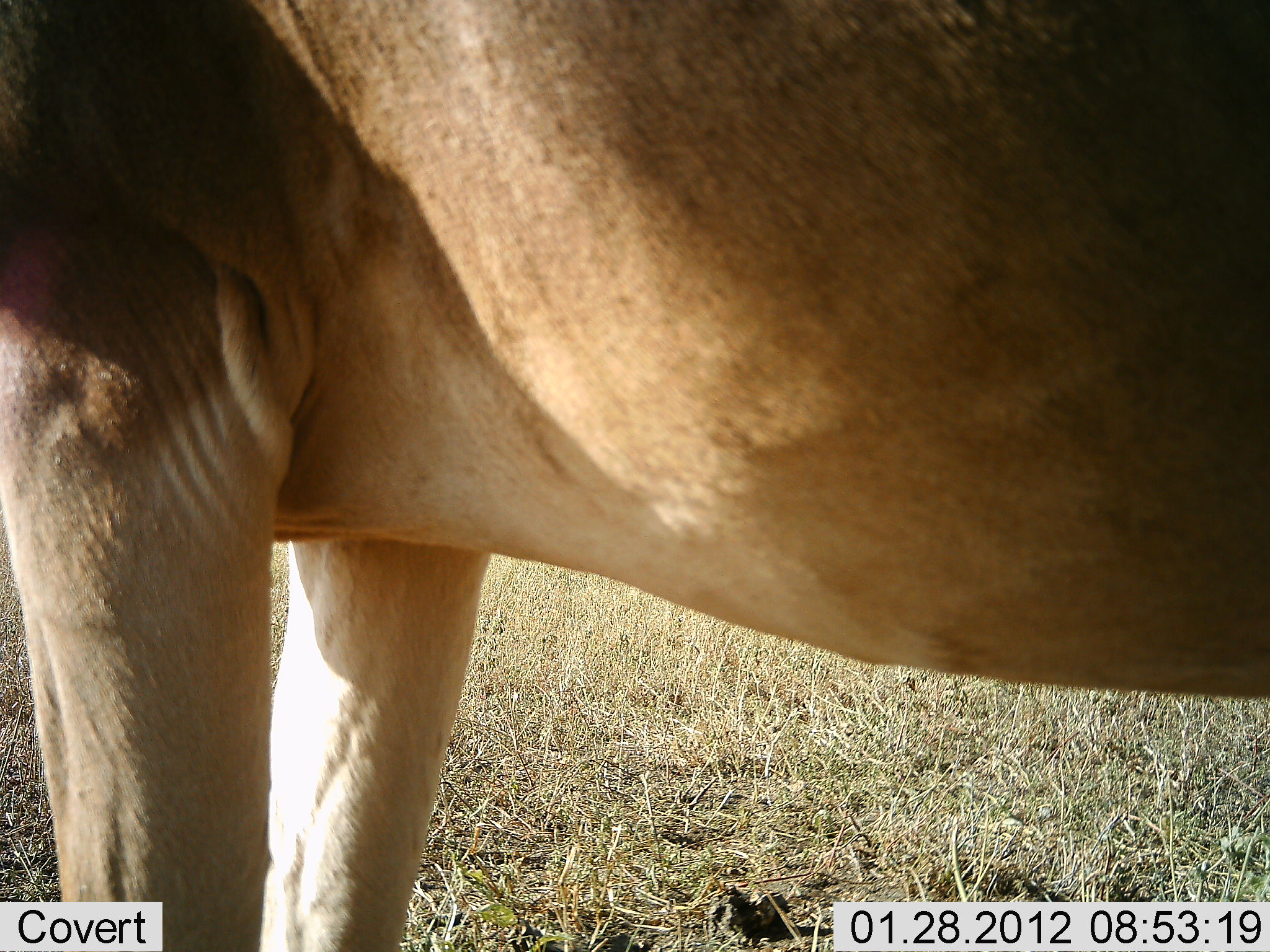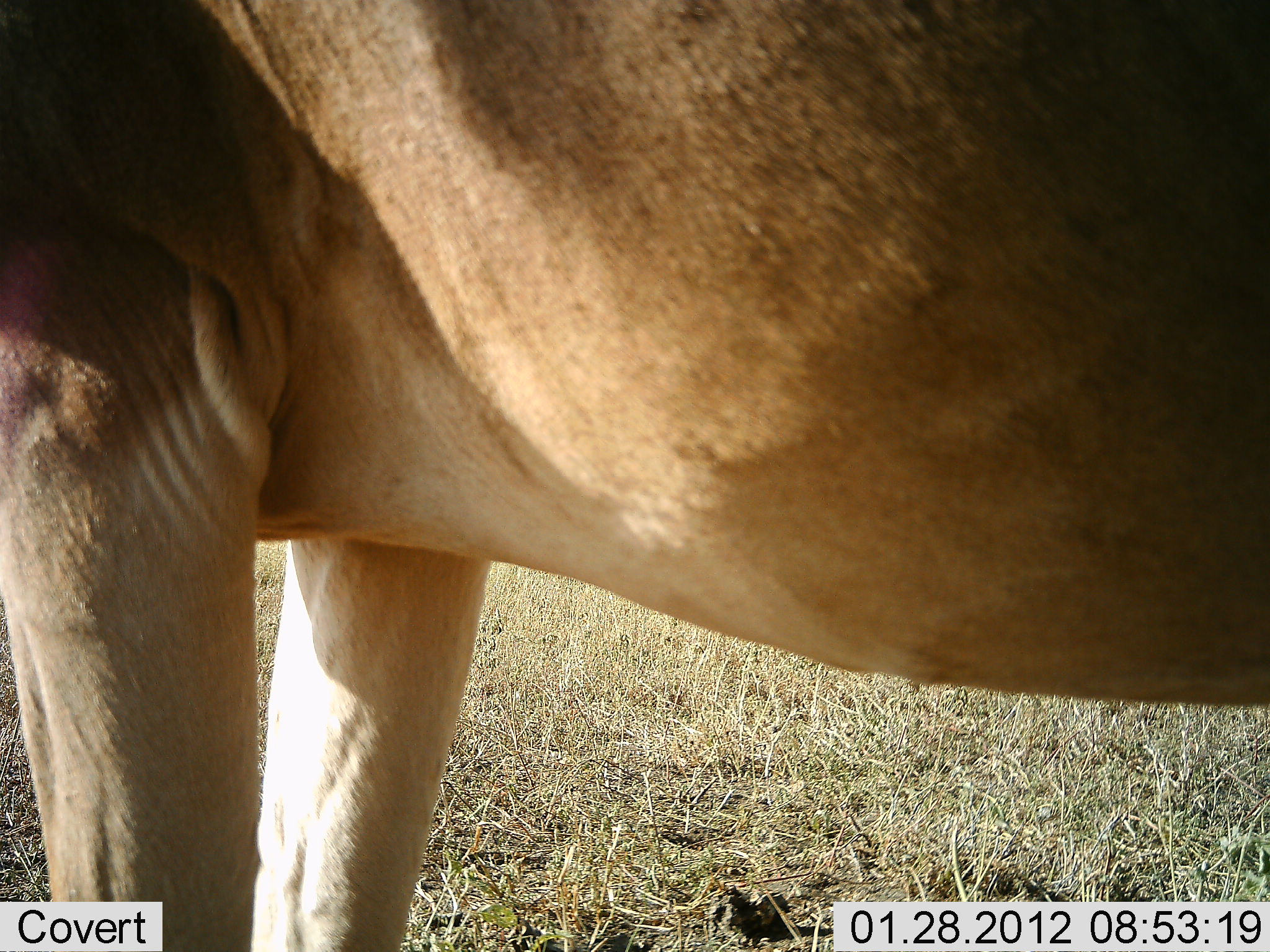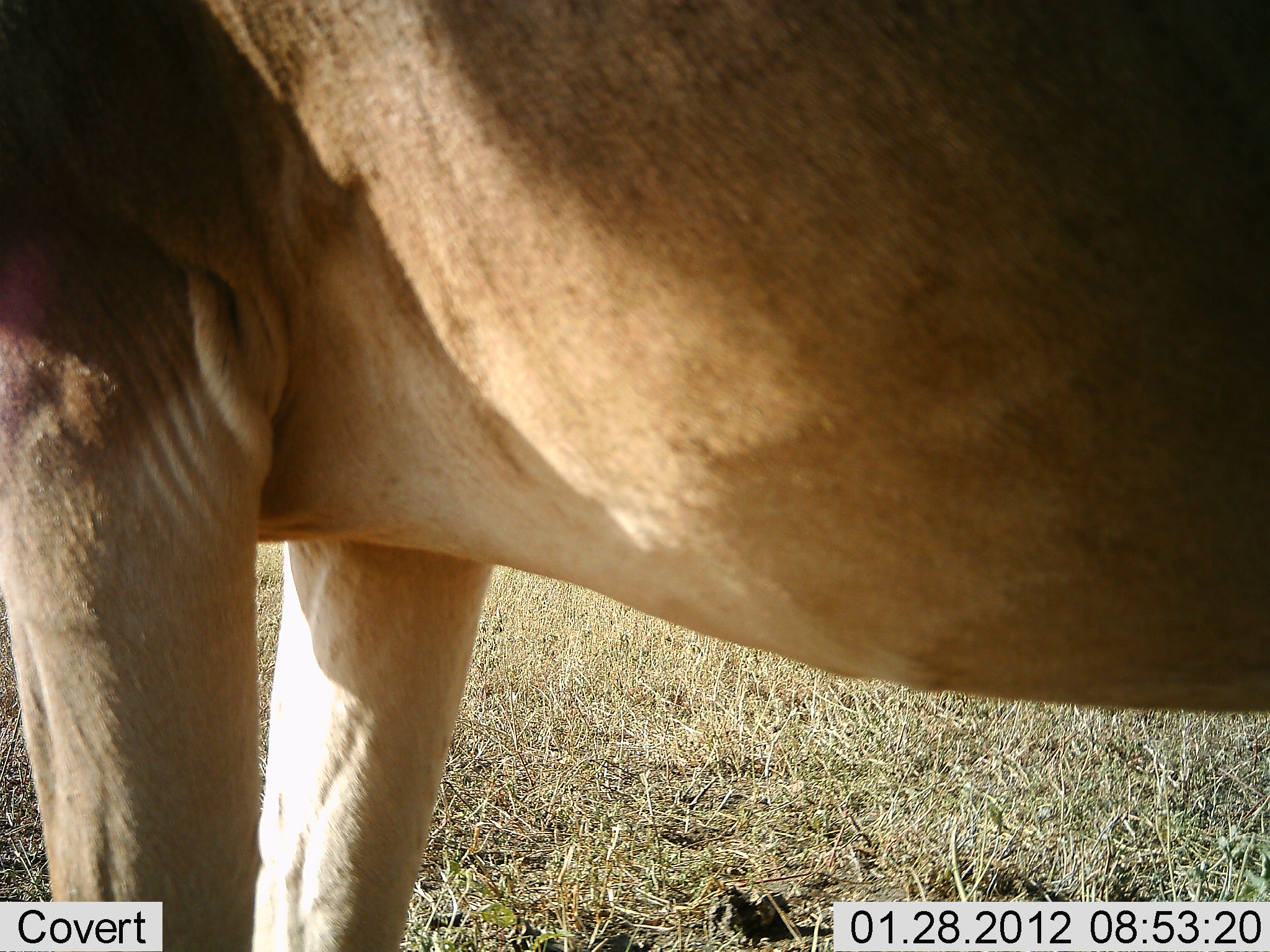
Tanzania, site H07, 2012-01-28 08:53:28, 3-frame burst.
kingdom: Animalia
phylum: Chordata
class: Mammalia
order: Artiodactyla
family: Bovidae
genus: Alcelaphus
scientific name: Alcelaphus buselaphus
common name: hartebeest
Hartebeest (Alcelaphus buselaphus), count 1. Behavior (volunteer vote fractions): standing 100%, resting 0%, moving 0%, interacting 0%. Young present (vote fraction): 0%. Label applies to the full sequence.